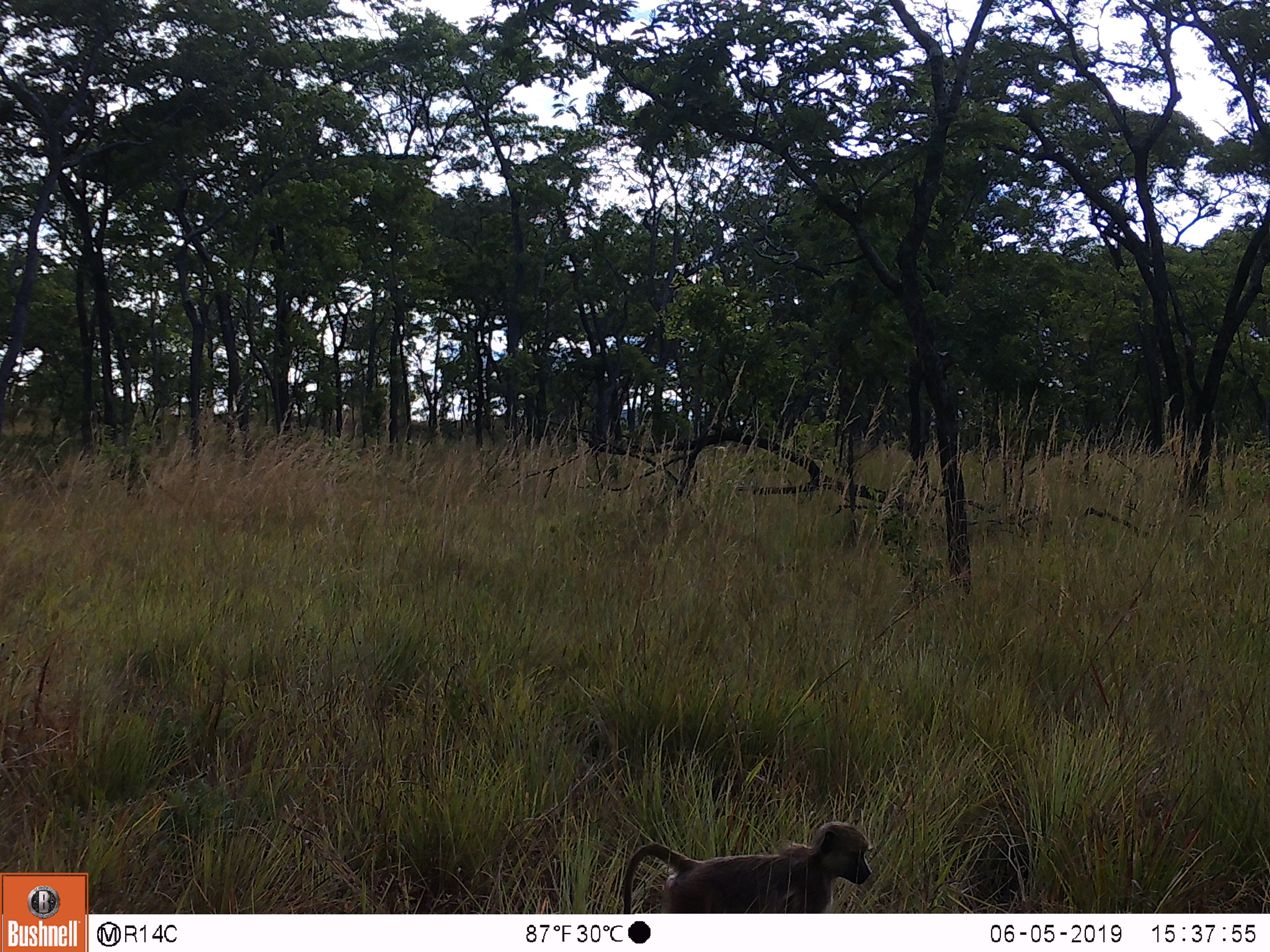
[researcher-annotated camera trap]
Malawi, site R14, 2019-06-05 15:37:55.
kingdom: Animalia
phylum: Chordata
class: Mammalia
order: Primates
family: Cercopithecidae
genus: Papio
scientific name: Papio cynocephalus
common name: yellow baboon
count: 1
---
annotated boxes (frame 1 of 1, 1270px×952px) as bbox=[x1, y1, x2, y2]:
yellow baboon: bbox=[613, 817, 879, 912]